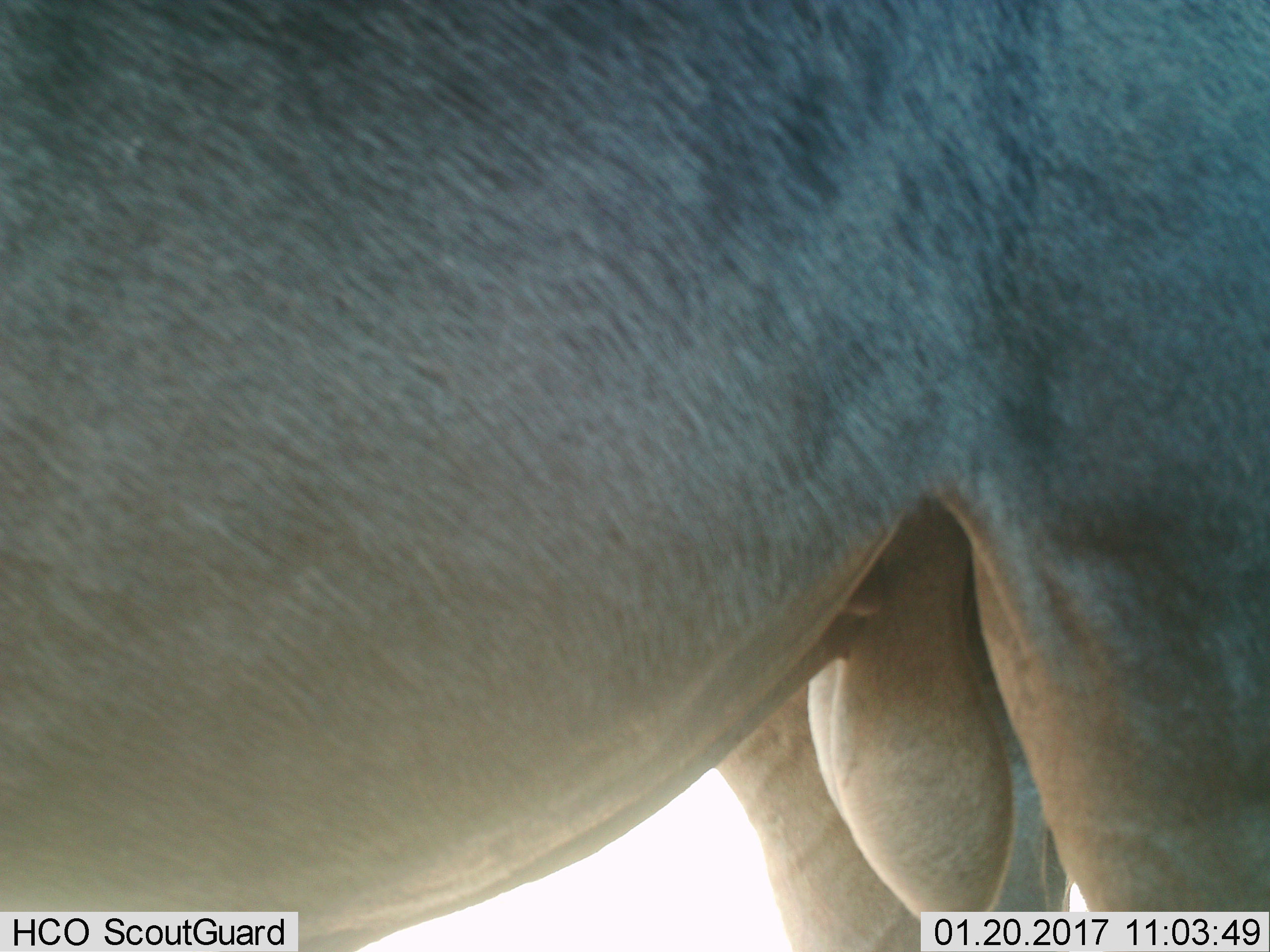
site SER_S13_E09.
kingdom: Animalia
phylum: Chordata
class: Mammalia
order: Artiodactyla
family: Bovidae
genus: Connochaetes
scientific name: Connochaetes taurinus taurinus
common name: blue wildebeest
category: wildebeestblue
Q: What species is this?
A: Wildebeestblue (blue wildebeest) (Connochaetes taurinus taurinus).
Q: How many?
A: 1.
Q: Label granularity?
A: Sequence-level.